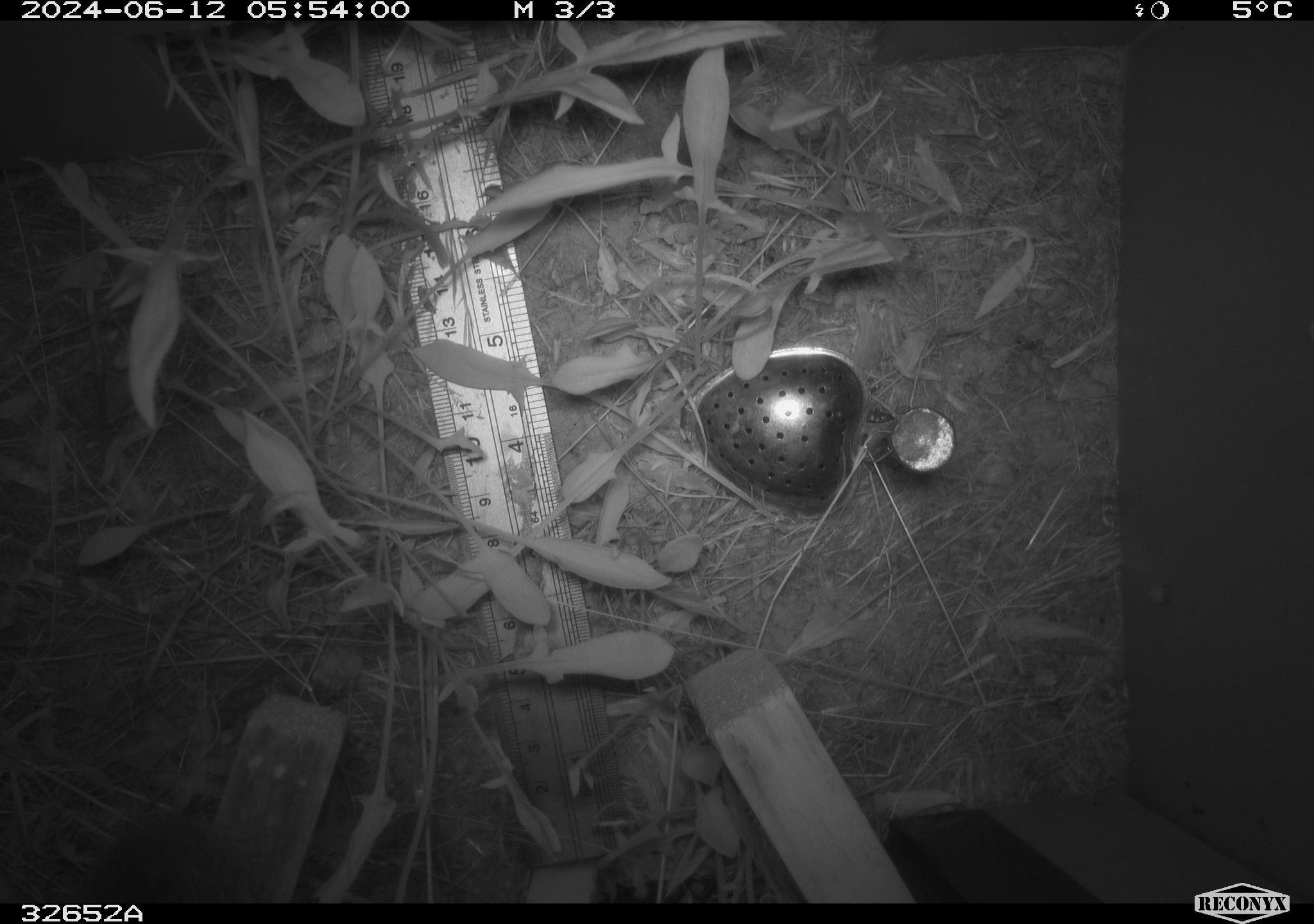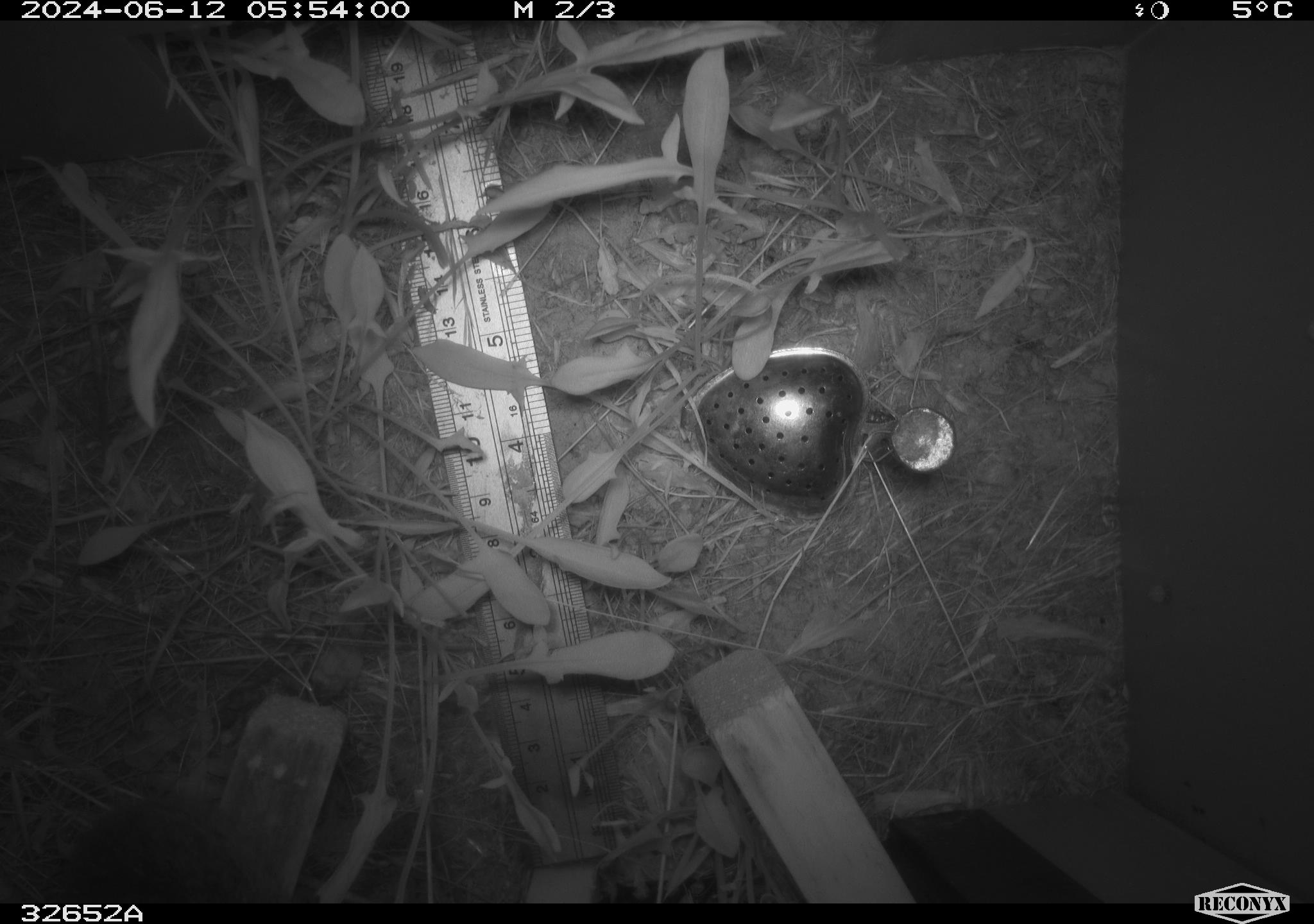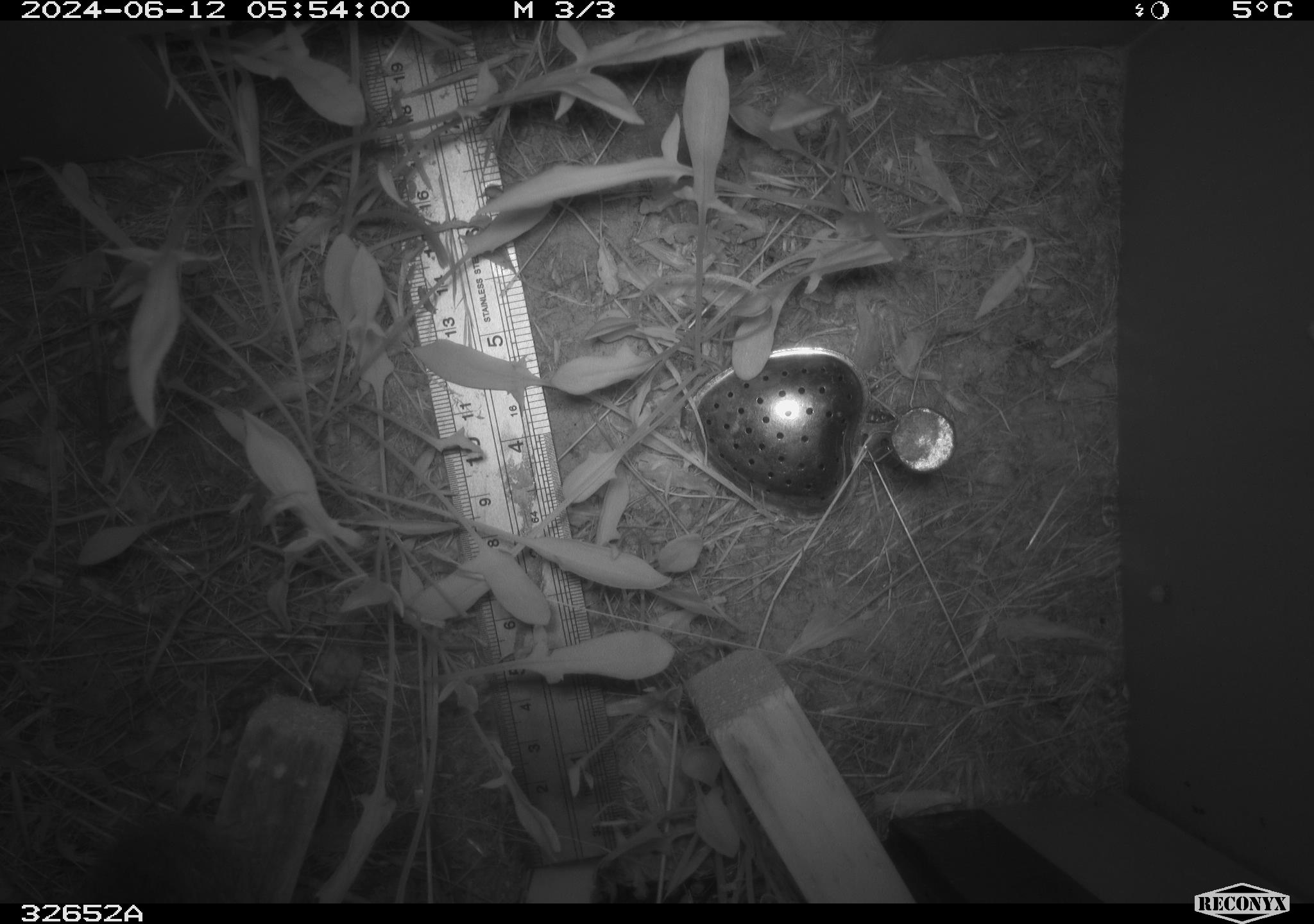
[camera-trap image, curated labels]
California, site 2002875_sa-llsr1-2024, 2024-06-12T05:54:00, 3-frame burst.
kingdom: Animalia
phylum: Chordata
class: Mammalia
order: Rodentia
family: Cricetidae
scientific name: Arvicolinae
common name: voles, lemmings, and muskrats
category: arvicolinae subfamily